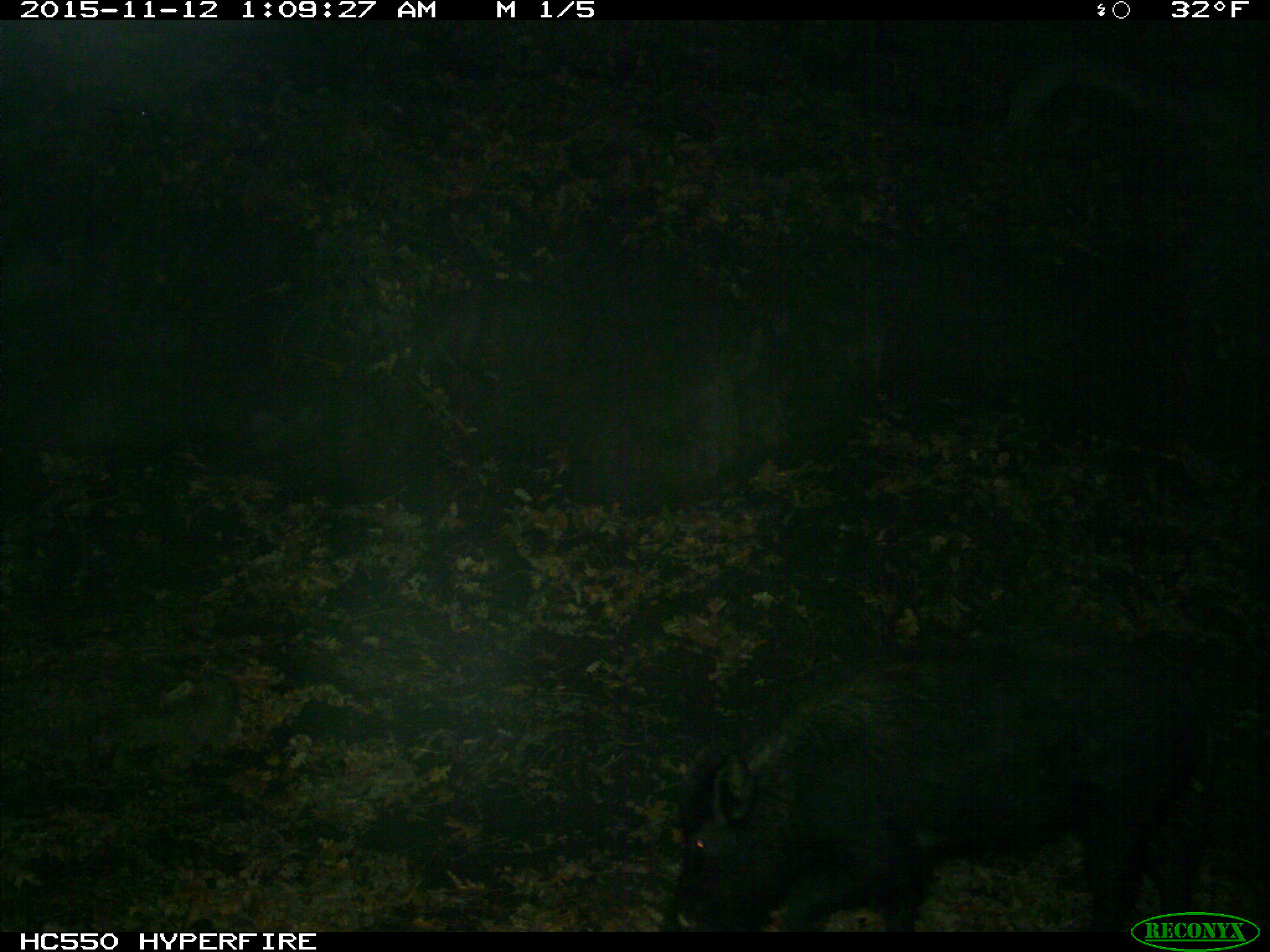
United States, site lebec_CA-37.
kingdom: Animalia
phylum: Chordata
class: Mammalia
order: Artiodactyla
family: Suidae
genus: Sus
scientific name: Sus scrofa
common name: wild boar